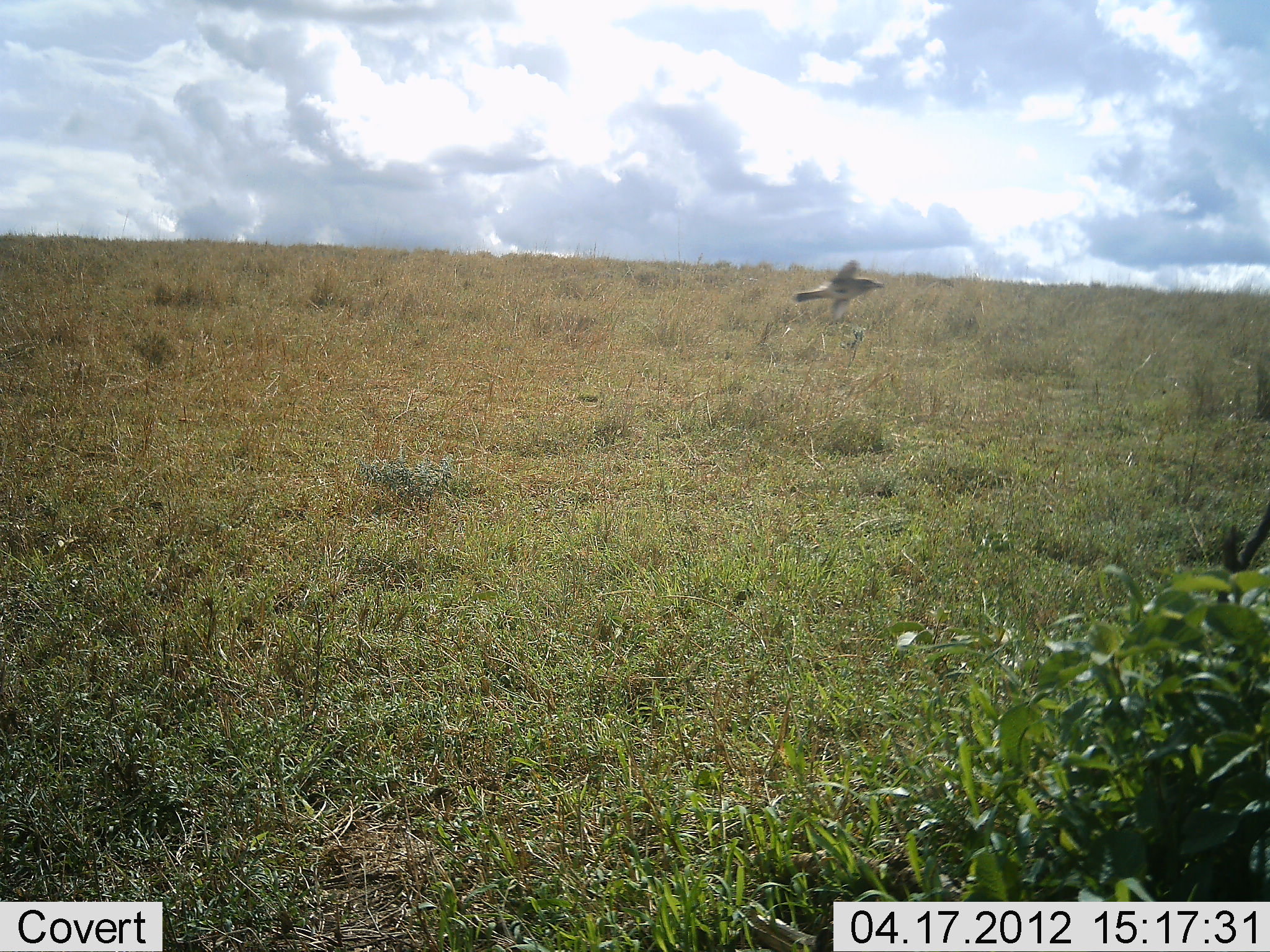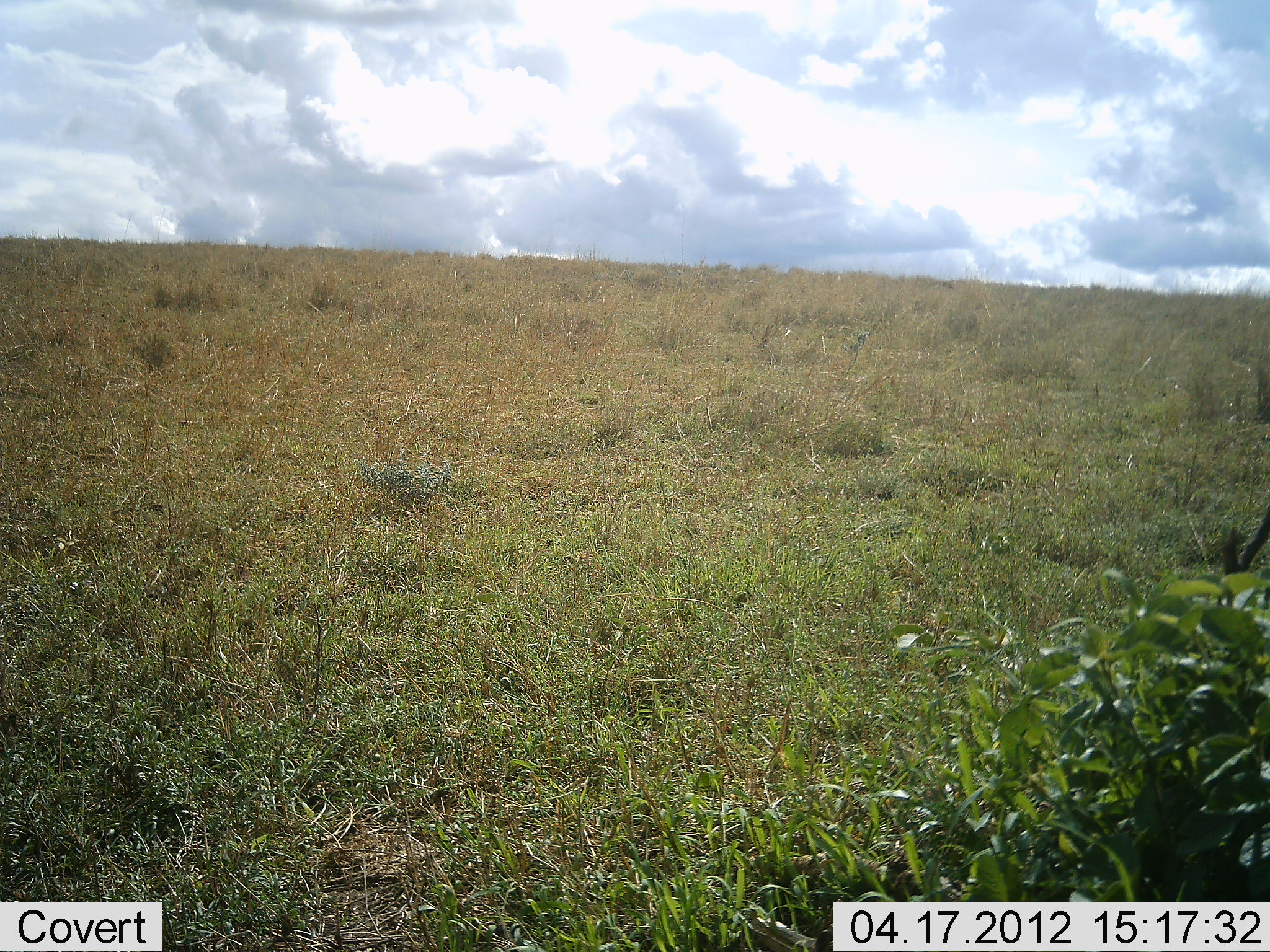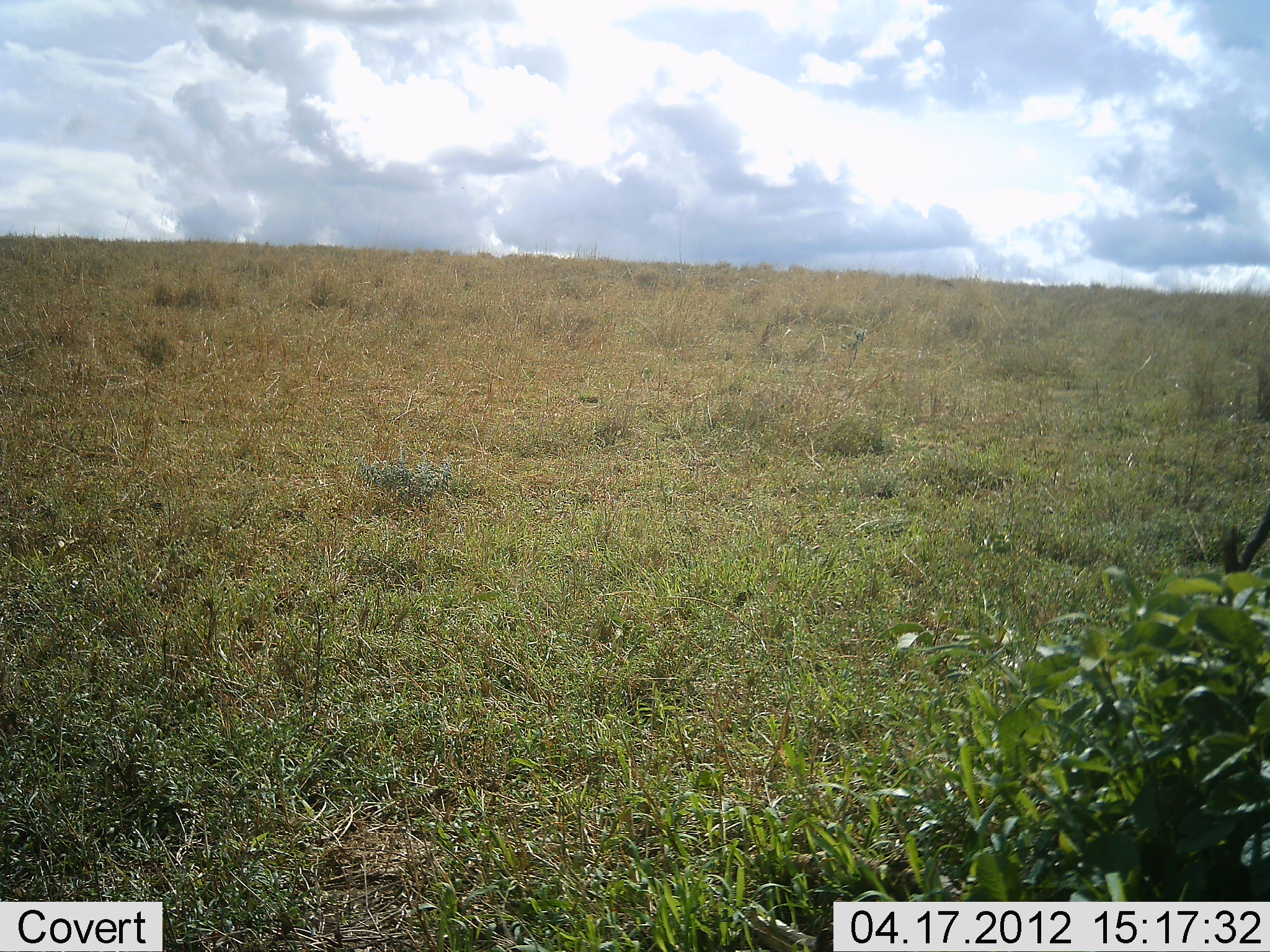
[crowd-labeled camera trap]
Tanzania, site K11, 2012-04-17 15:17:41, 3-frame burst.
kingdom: Animalia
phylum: Chordata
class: Aves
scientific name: Aves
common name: bird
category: otherbird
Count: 1.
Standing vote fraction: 0%.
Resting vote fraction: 0%.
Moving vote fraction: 100%.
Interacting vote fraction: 0%.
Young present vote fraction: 0%.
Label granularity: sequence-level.